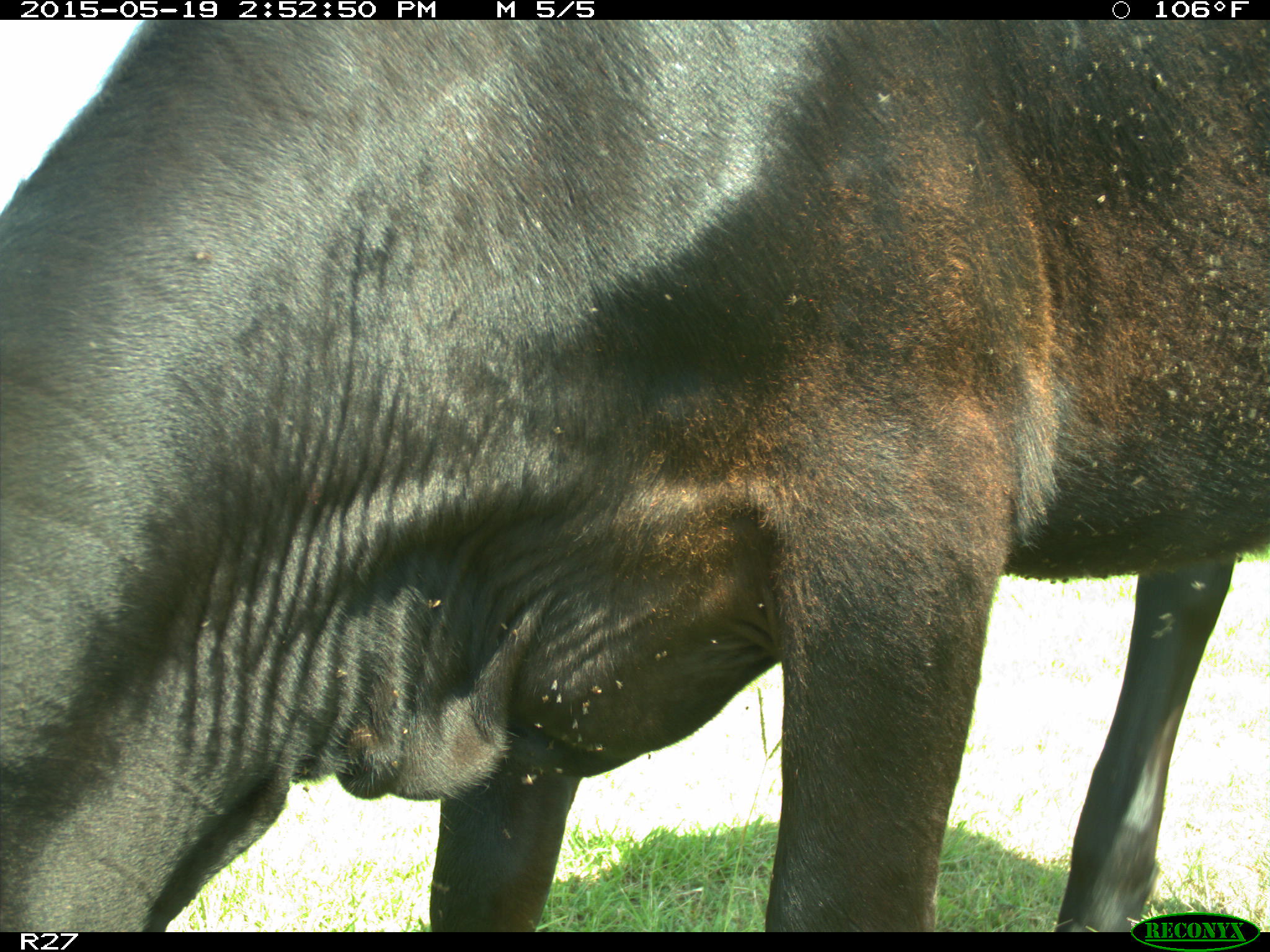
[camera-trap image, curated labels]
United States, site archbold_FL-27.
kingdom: Animalia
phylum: Chordata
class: Mammalia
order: Artiodactyla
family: Bovidae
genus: Bos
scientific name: Bos taurus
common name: domestic cow